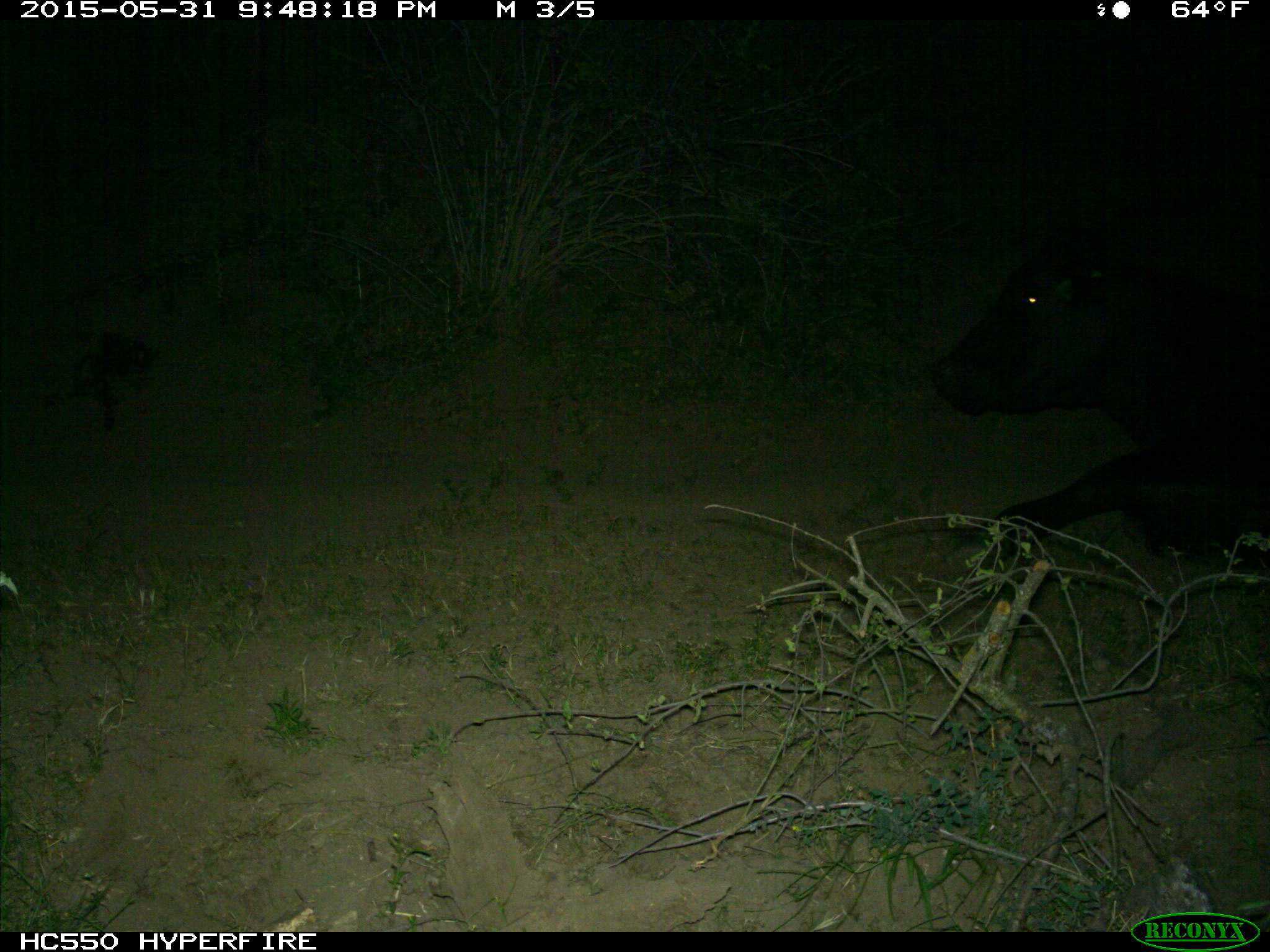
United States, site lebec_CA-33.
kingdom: Animalia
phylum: Chordata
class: Mammalia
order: Artiodactyla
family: Bovidae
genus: Bos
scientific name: Bos taurus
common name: domestic cow